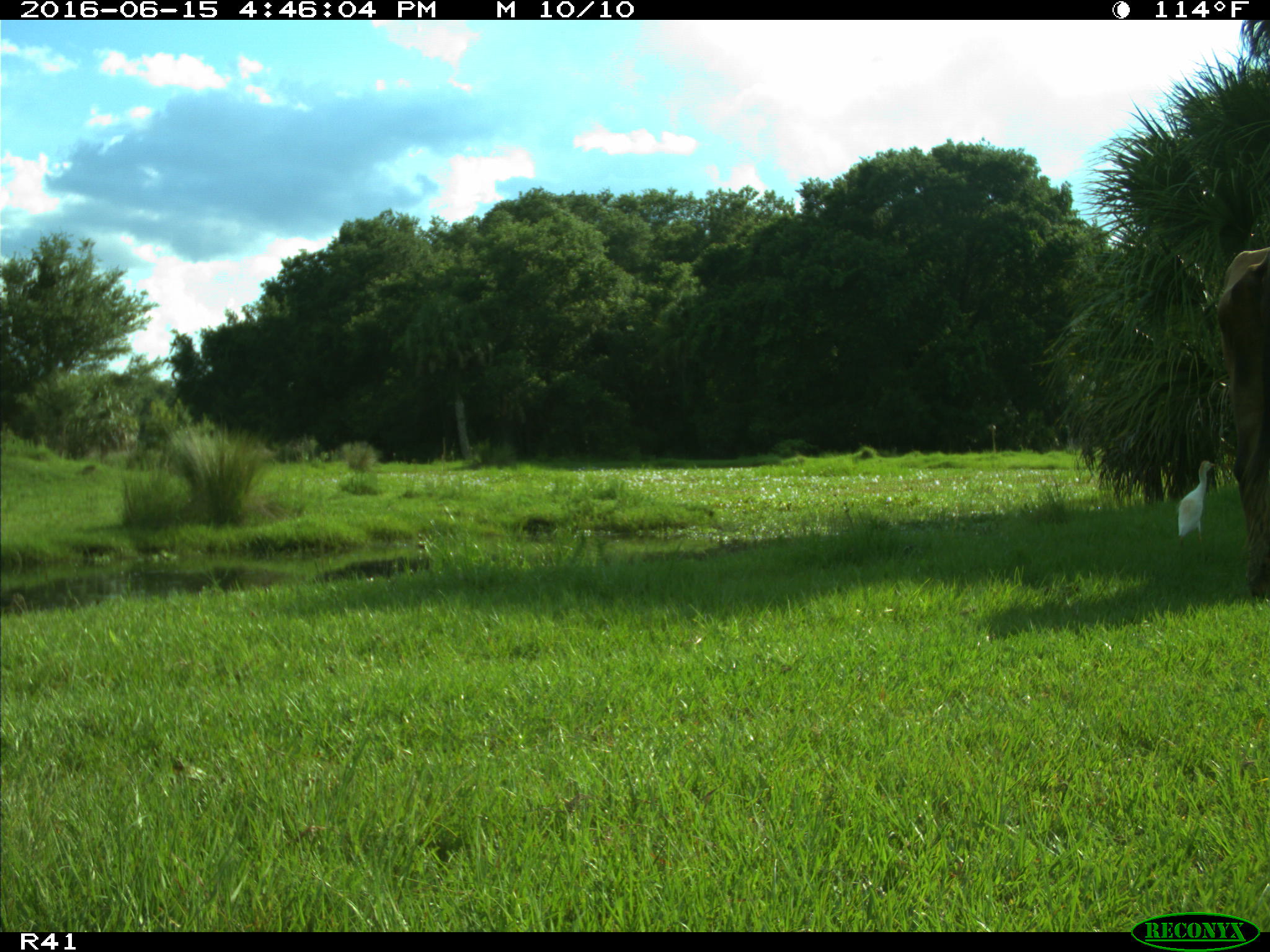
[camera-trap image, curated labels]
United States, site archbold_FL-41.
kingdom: Animalia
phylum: Chordata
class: Mammalia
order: Artiodactyla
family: Bovidae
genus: Bos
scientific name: Bos taurus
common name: domestic cow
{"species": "Bos taurus (domestic cow)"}